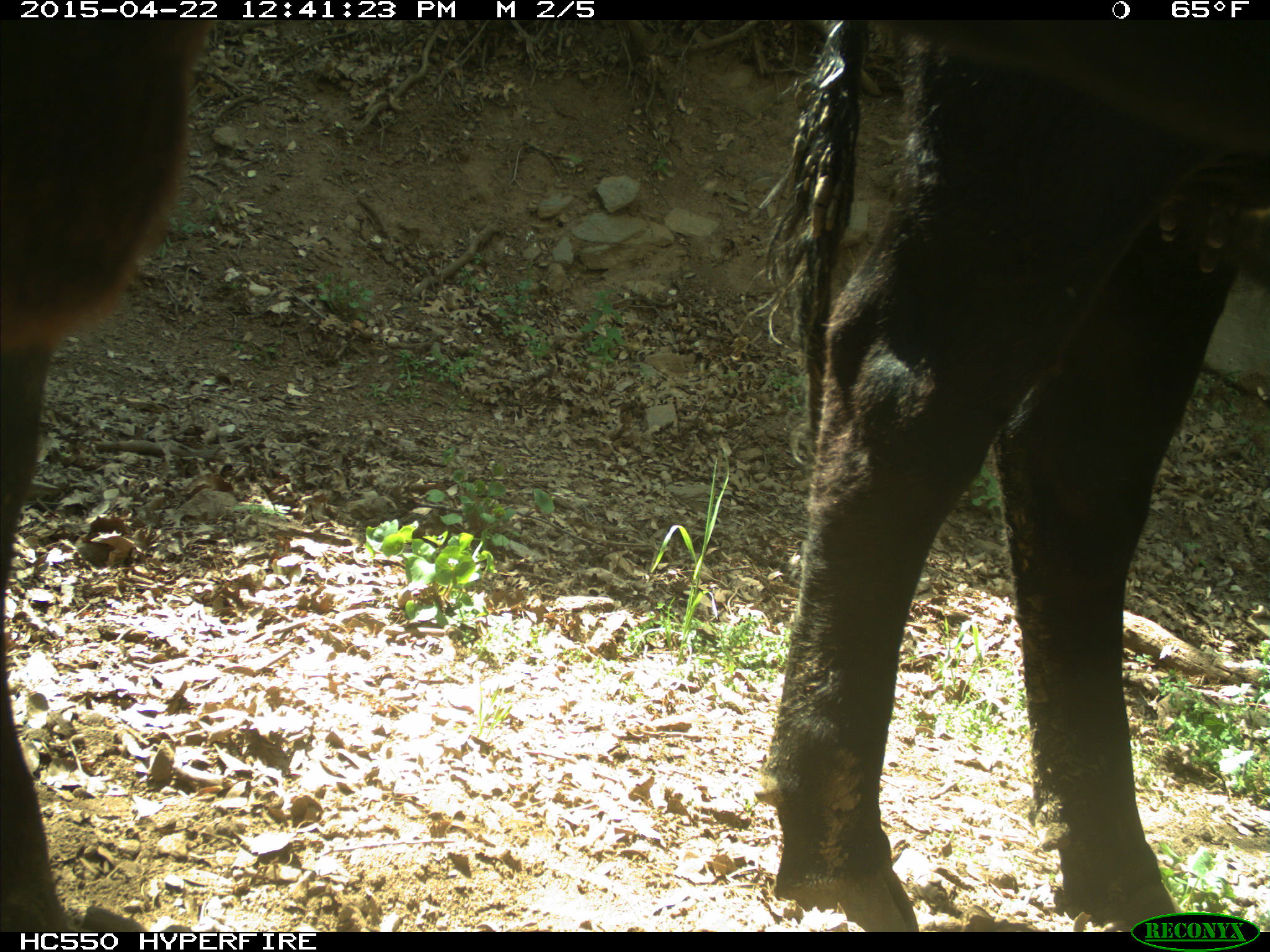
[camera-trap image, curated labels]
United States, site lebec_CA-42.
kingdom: Animalia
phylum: Chordata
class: Mammalia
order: Artiodactyla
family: Bovidae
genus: Bos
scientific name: Bos taurus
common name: domestic cow